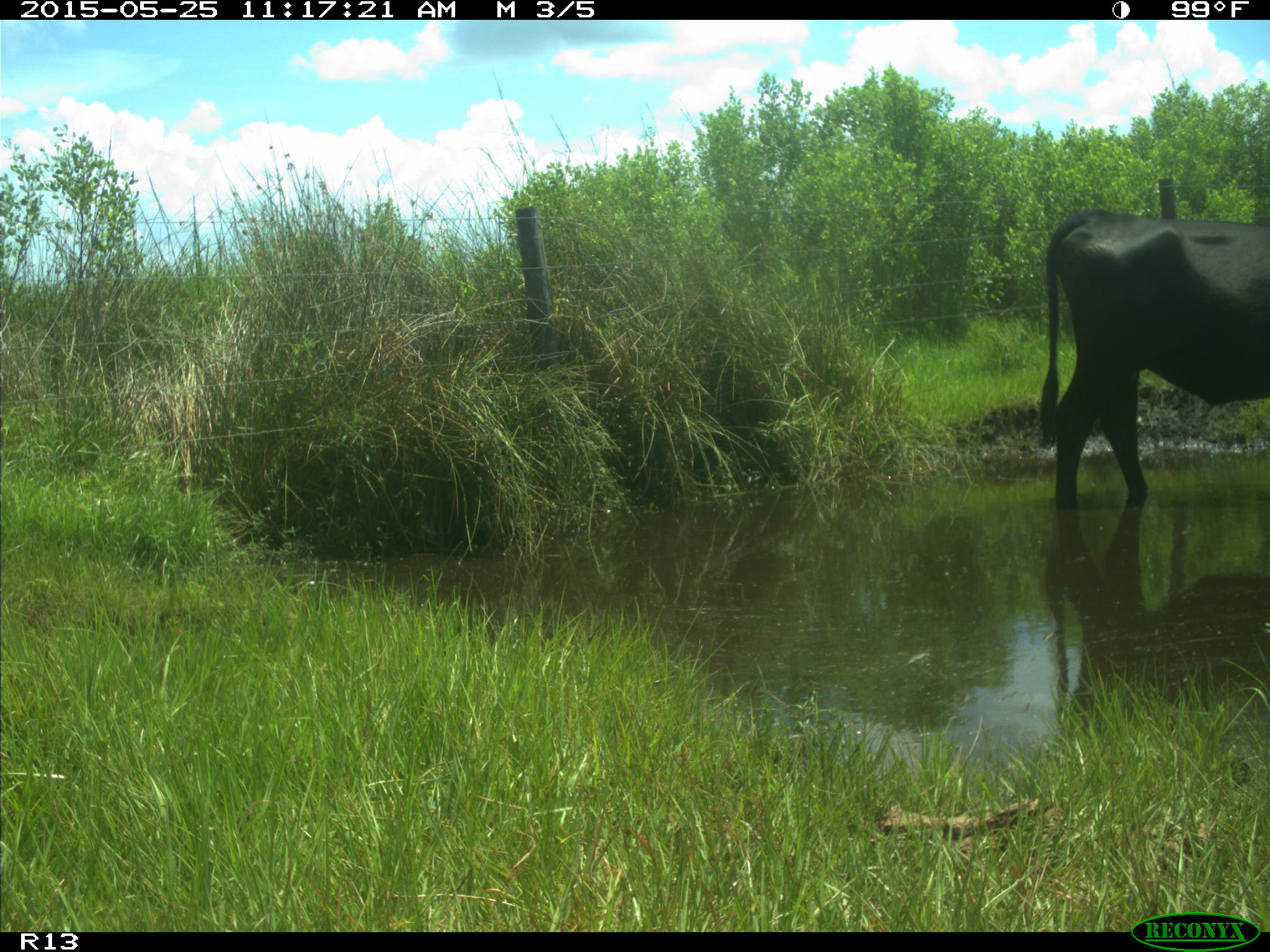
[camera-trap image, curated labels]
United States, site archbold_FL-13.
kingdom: Animalia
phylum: Chordata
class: Mammalia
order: Artiodactyla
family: Bovidae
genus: Bos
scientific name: Bos taurus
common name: domestic cow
Bos taurus (domestic cow).